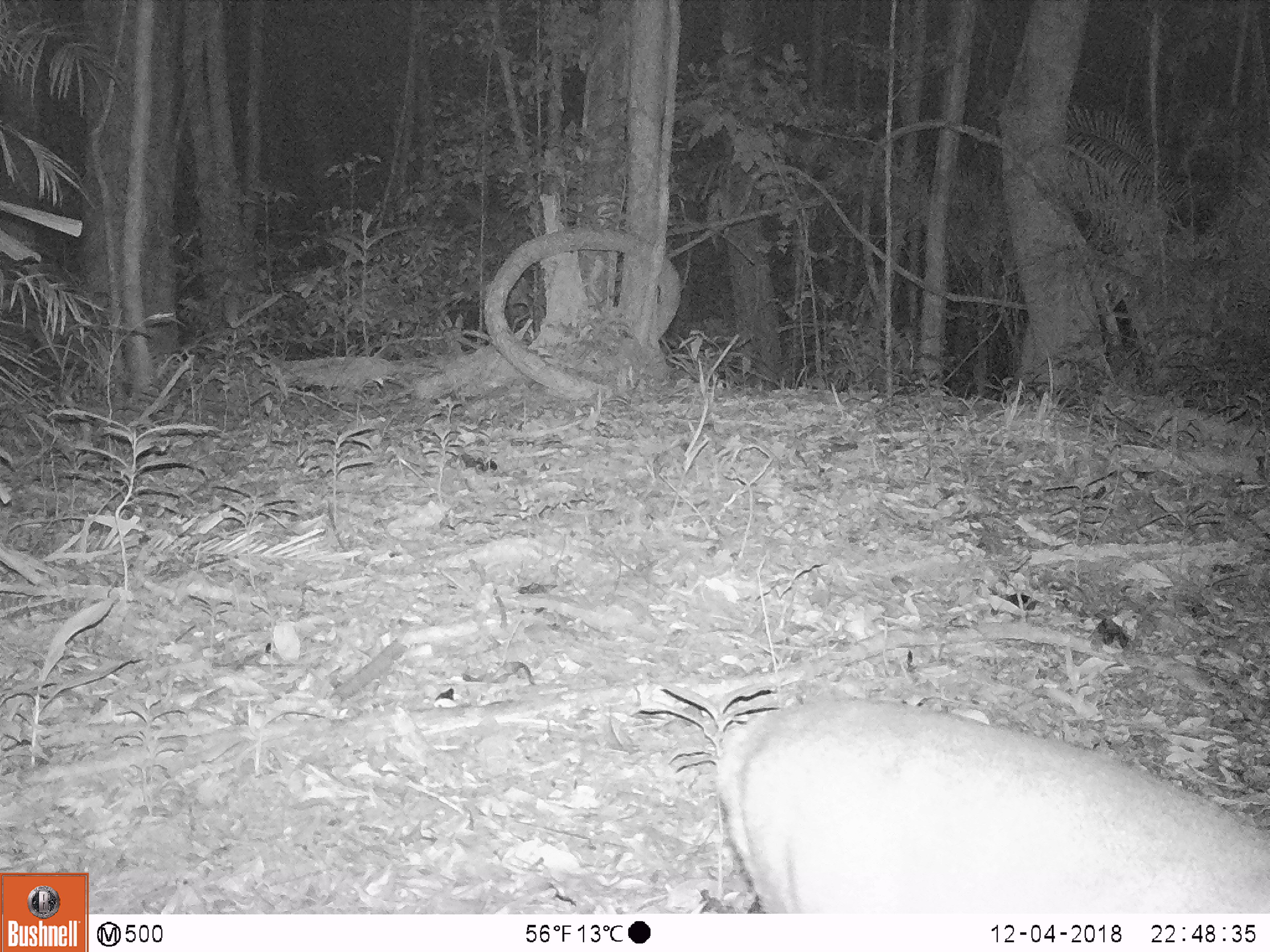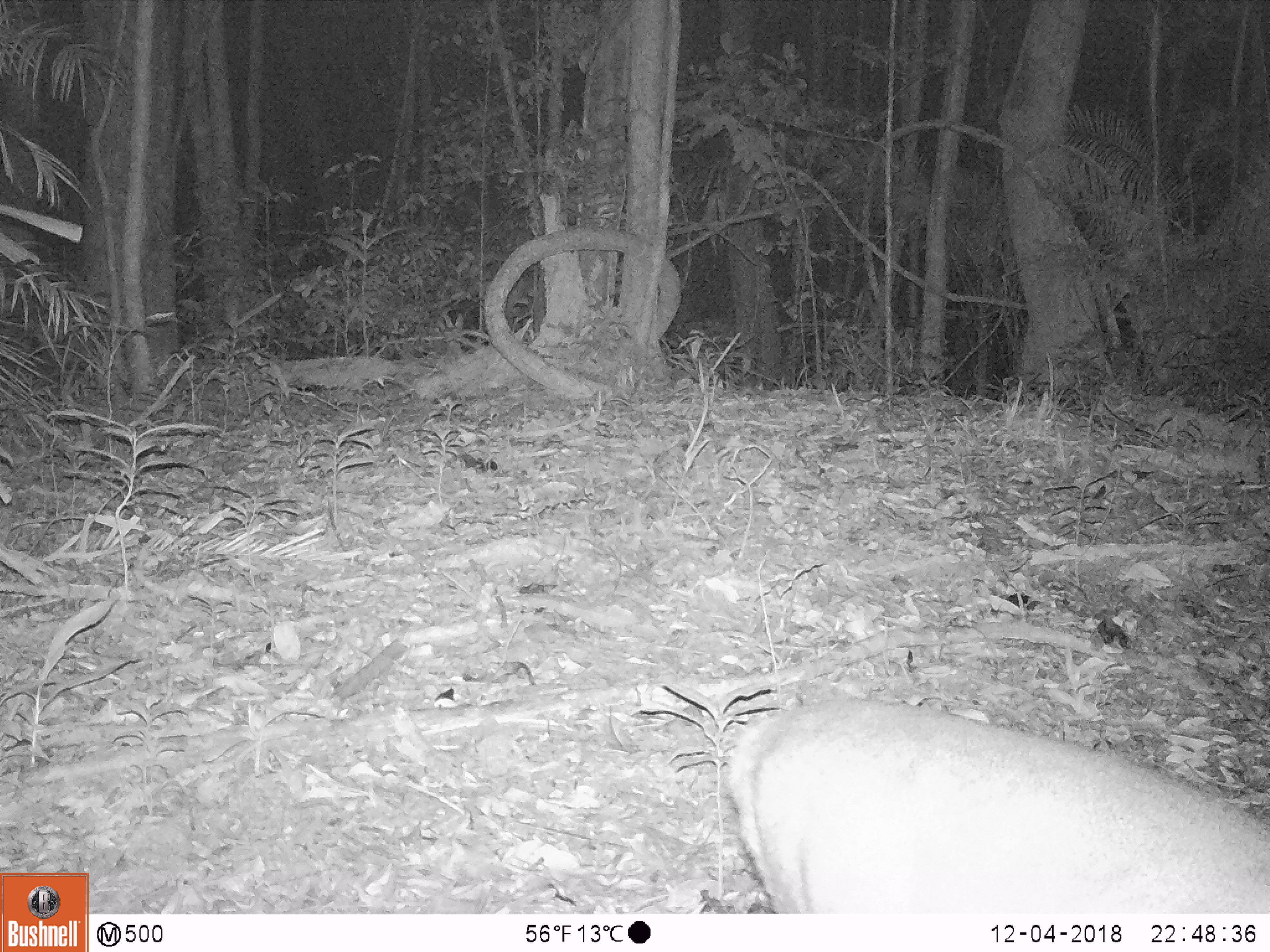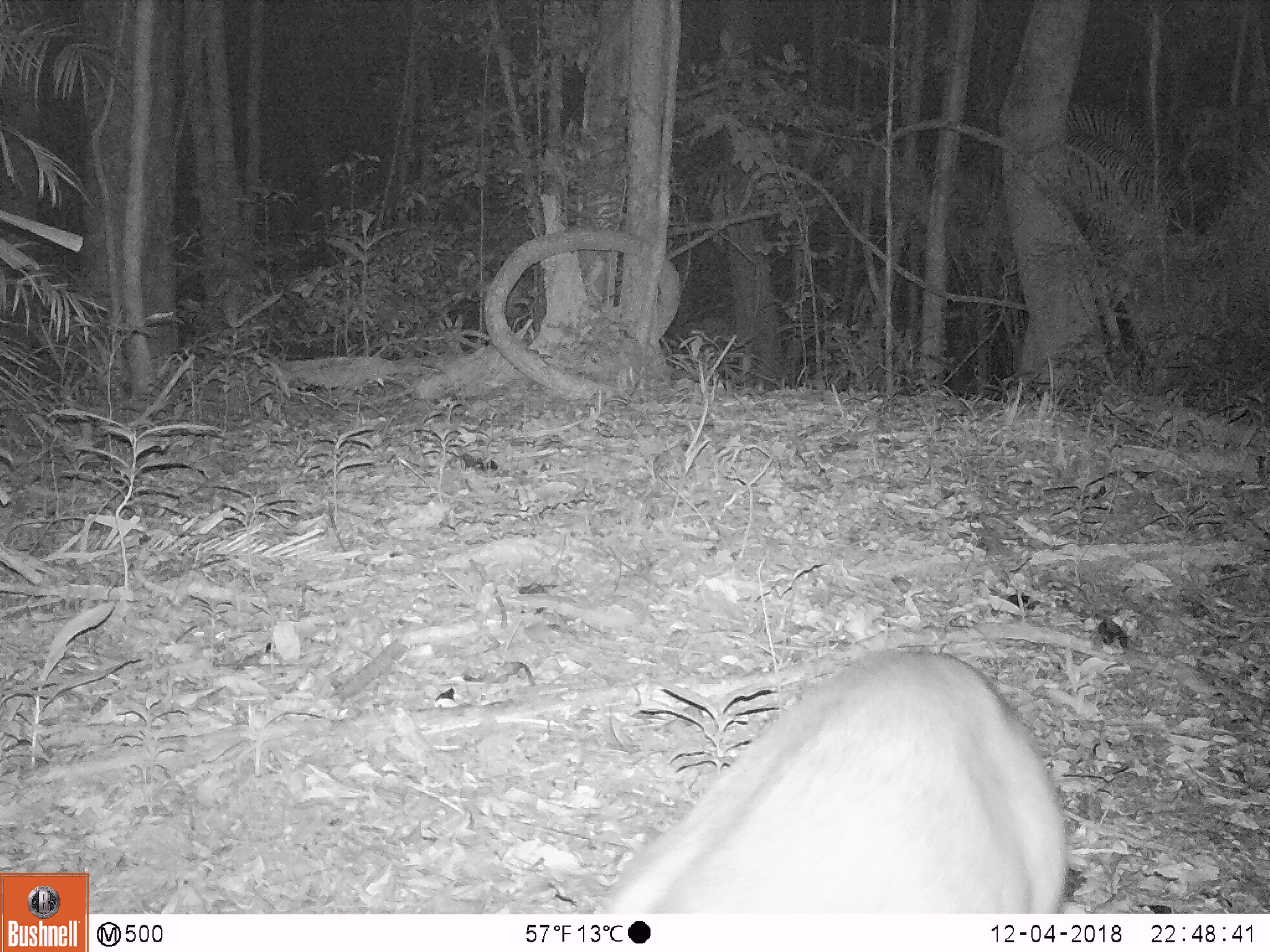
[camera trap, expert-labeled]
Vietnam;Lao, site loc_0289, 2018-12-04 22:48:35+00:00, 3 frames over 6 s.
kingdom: Animalia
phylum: Chordata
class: Mammalia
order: Artiodactyla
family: Cervidae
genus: Muntiacus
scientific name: Muntiacus vuquangensis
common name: large-antlered muntjac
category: large antlered muntjac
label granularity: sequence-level